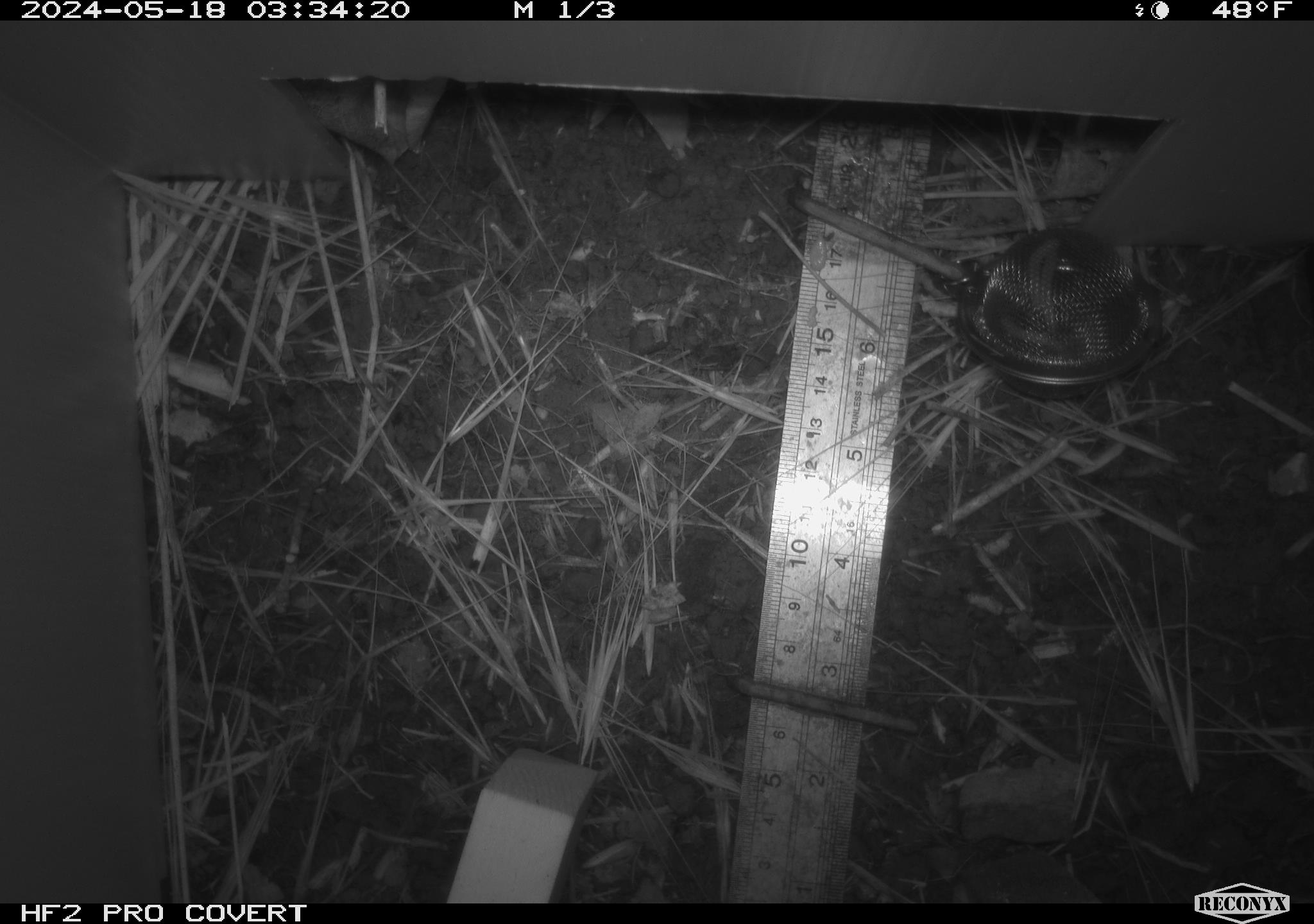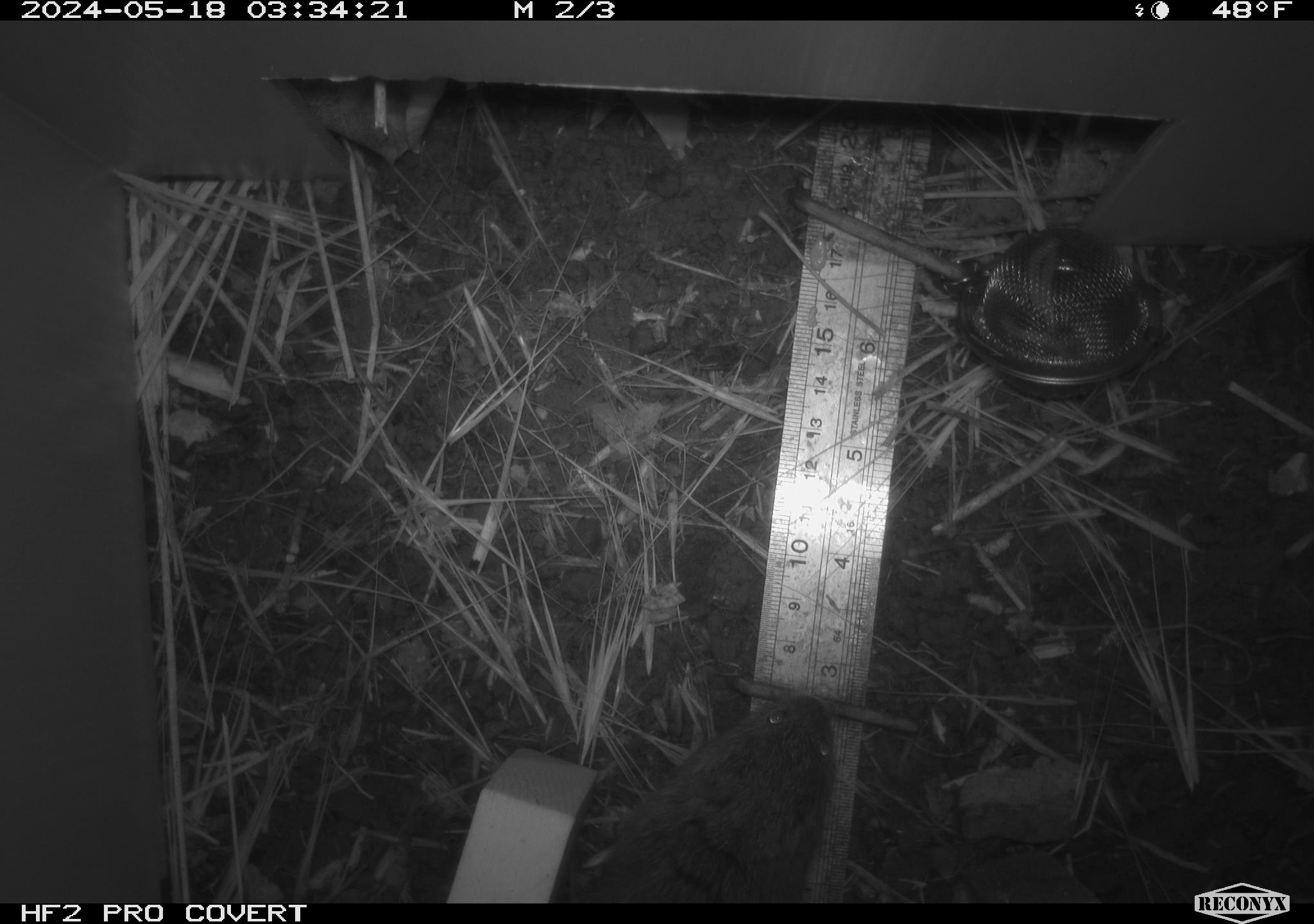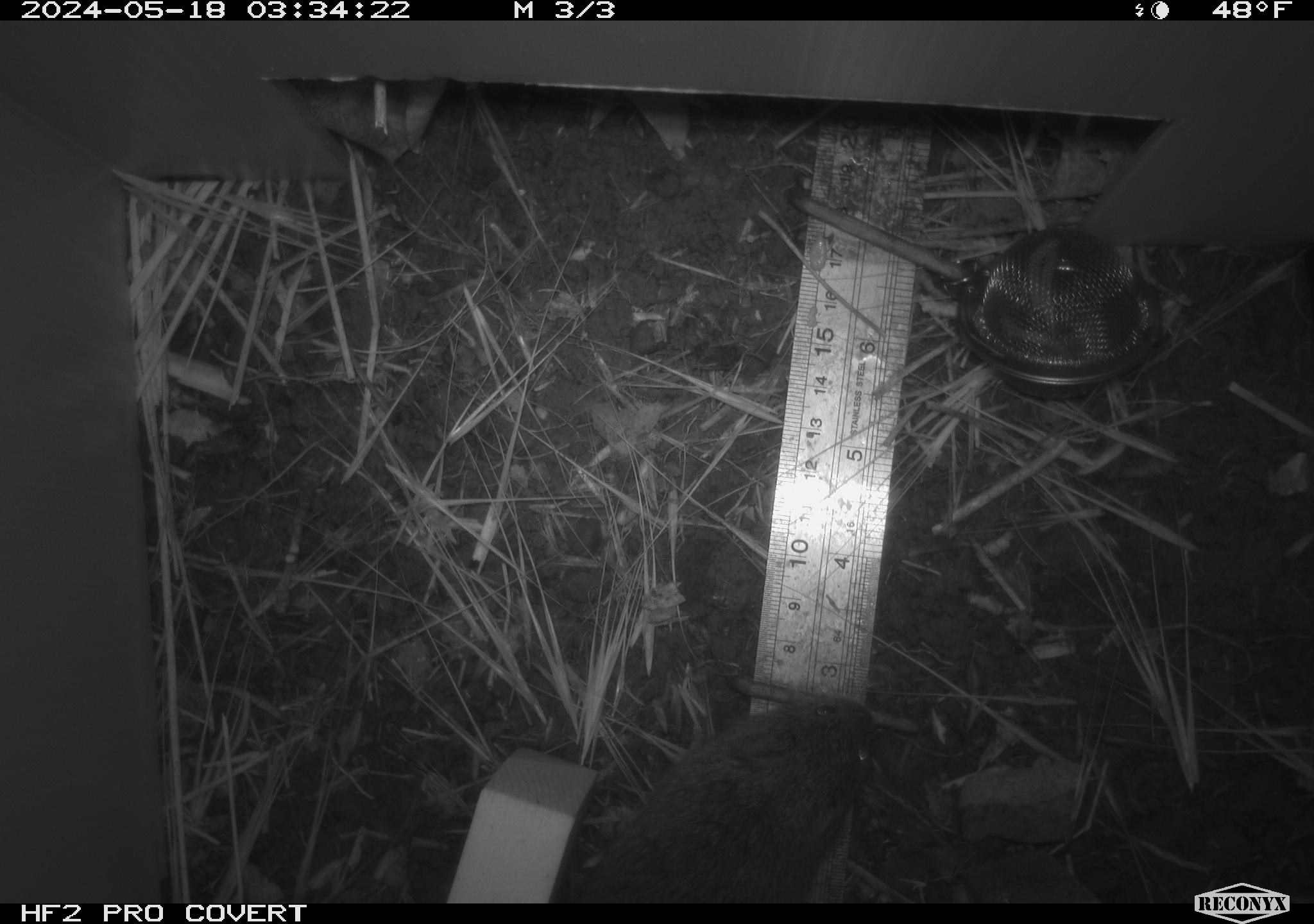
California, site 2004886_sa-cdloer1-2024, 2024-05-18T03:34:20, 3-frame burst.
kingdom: Animalia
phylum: Chordata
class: Mammalia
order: Rodentia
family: Cricetidae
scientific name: Arvicolinae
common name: voles, lemmings, and muskrats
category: arvicolinae subfamily